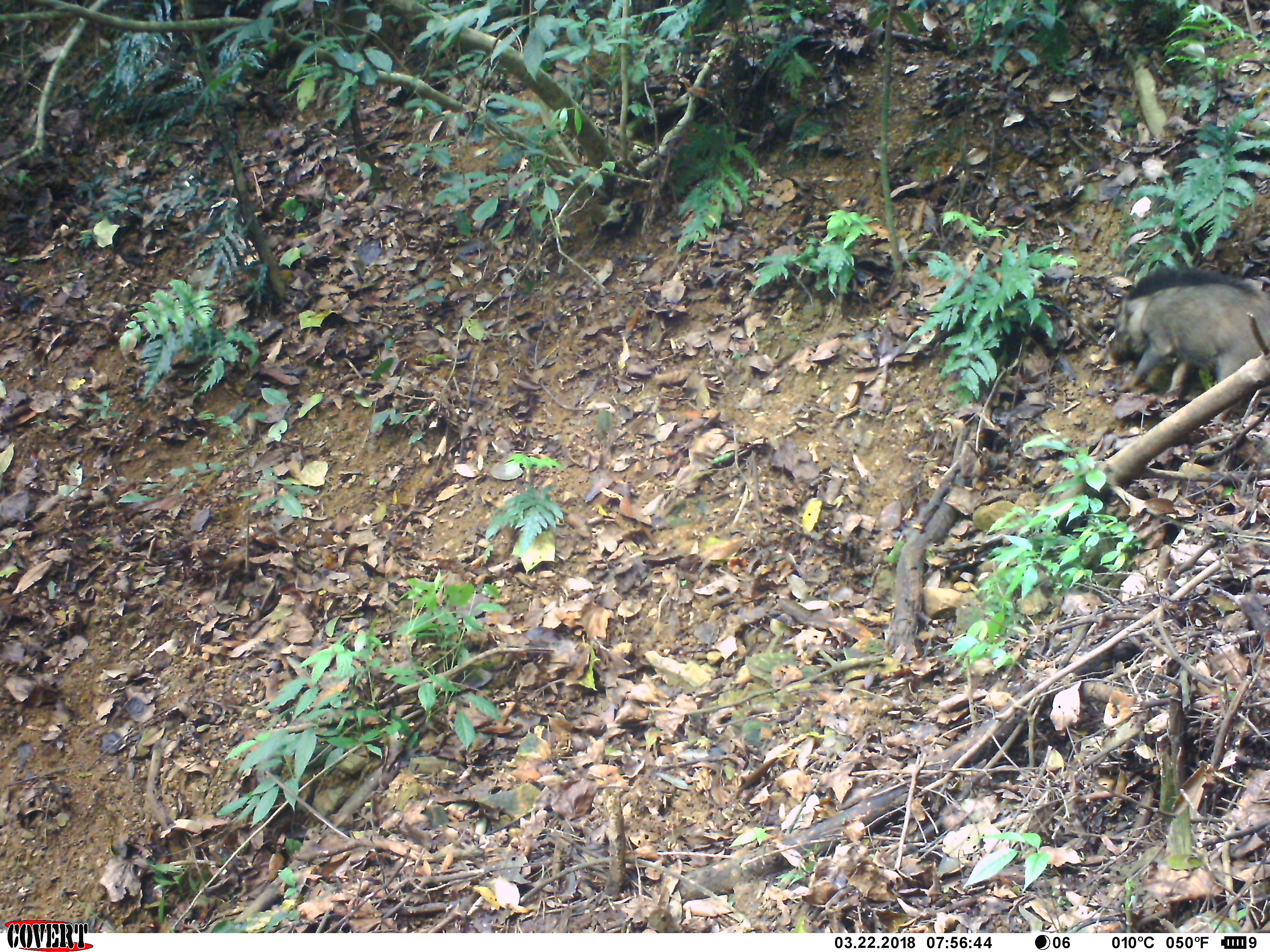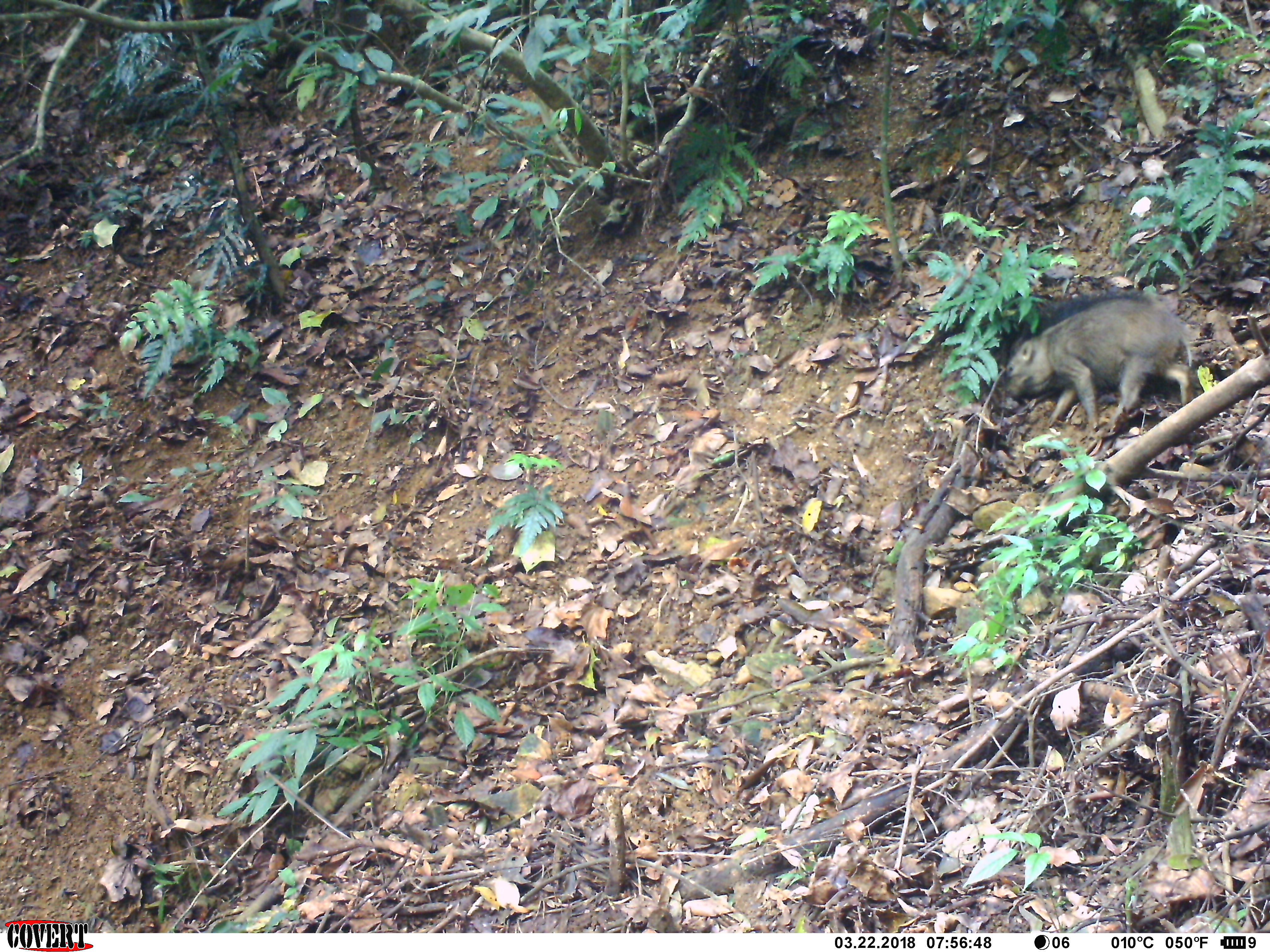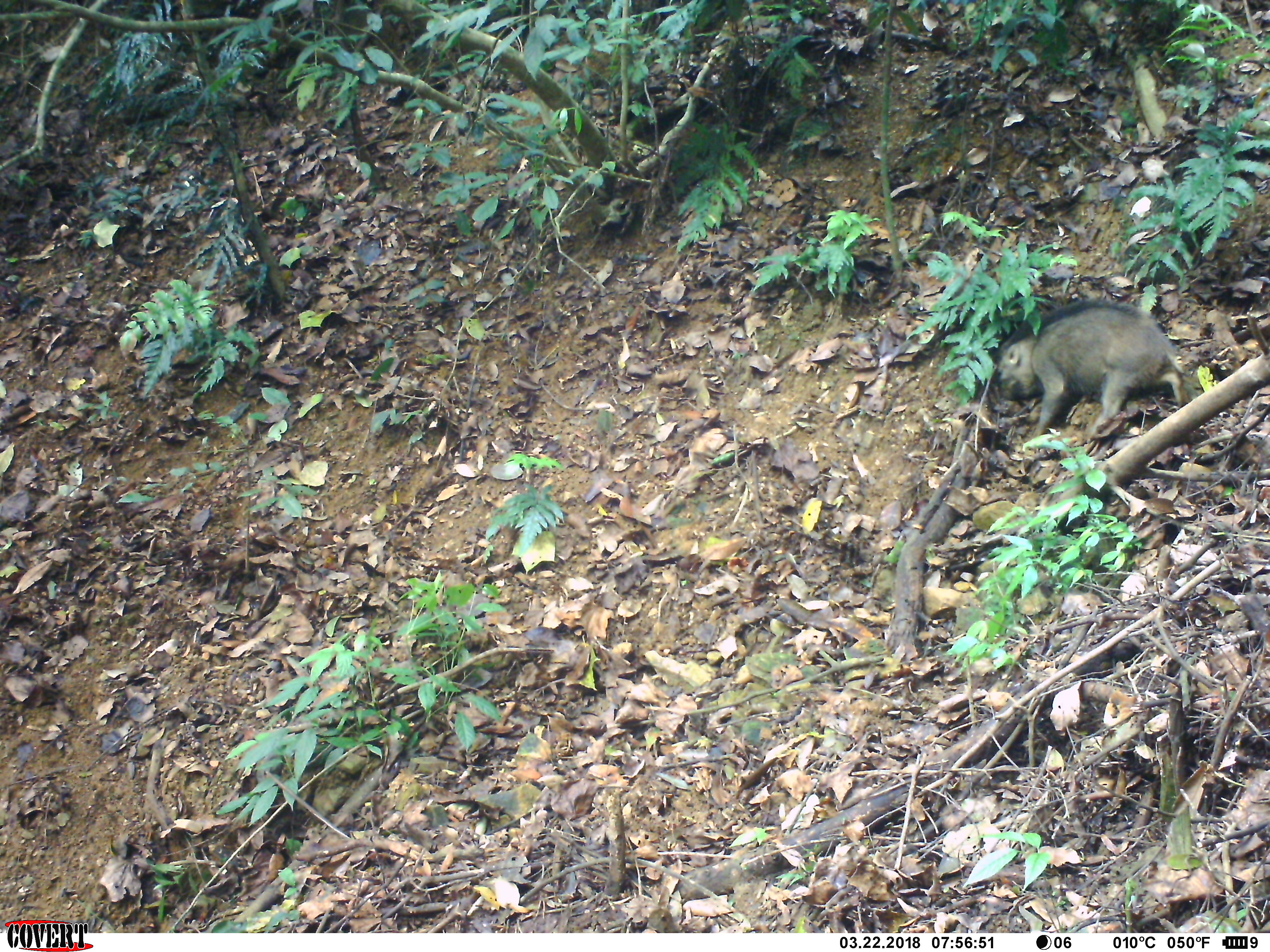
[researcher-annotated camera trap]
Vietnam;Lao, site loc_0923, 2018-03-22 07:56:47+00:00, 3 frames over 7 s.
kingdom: Animalia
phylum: Chordata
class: Mammalia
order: Artiodactyla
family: Suidae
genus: Sus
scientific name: Sus scrofa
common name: eurasian wild pig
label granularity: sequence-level